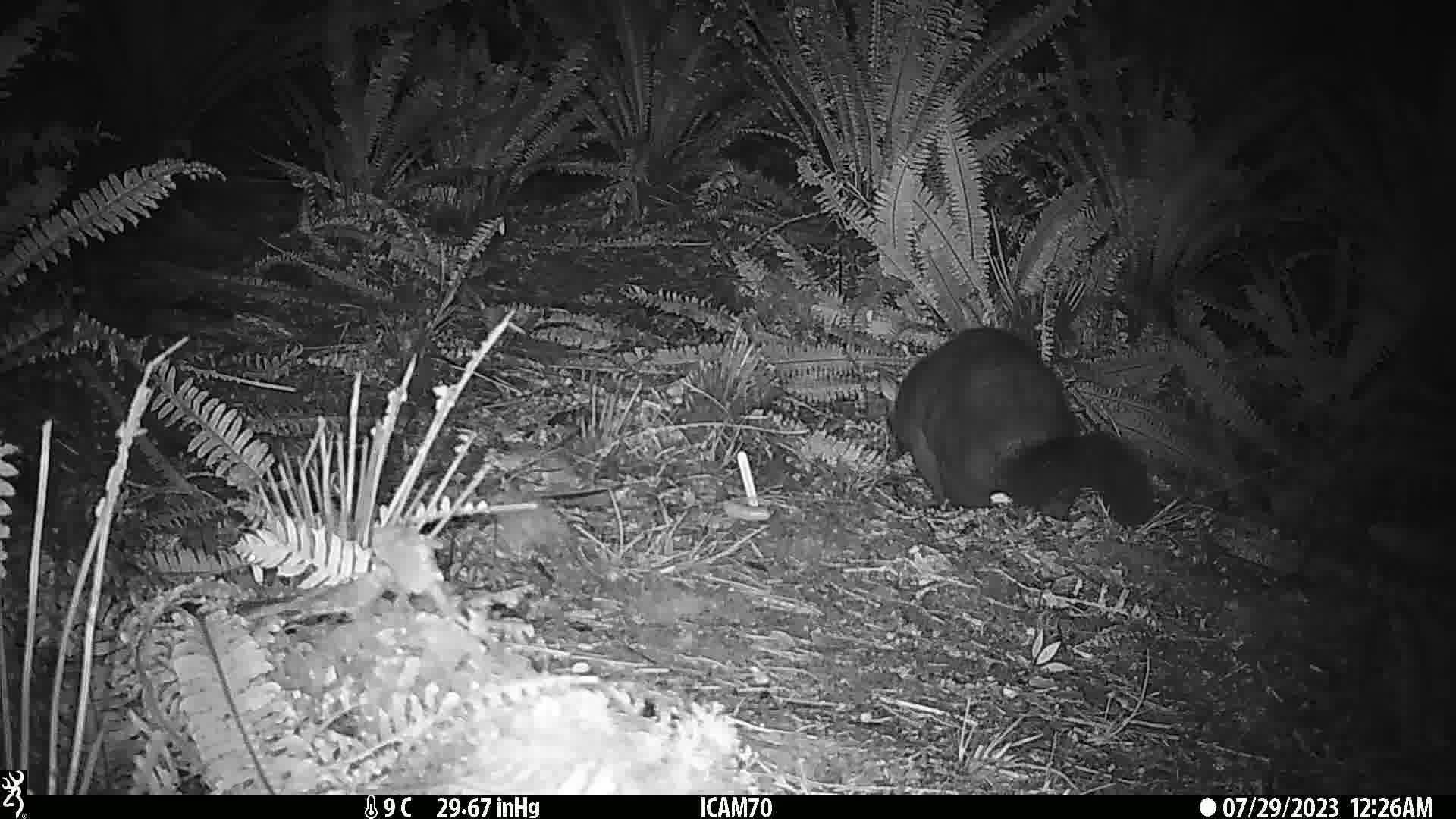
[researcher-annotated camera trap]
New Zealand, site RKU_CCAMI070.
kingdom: Animalia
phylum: Chordata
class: Mammalia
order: Diprotodontia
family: Phalangeridae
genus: Trichosurus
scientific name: Trichosurus vulpecula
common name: common brushtail possum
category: possum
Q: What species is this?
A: Possum (common brushtail possum) (Trichosurus vulpecula).